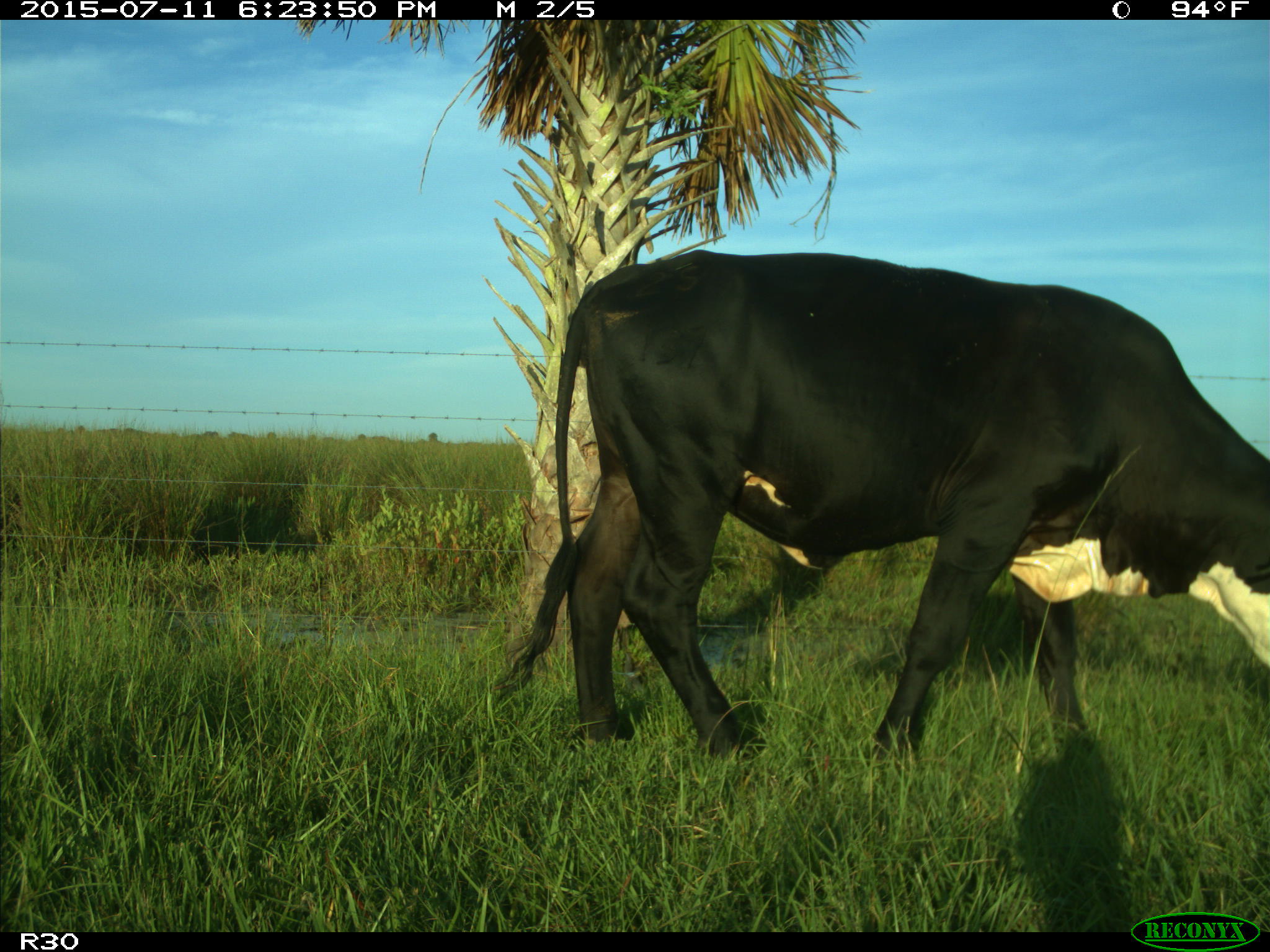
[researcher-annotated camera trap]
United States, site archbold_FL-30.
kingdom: Animalia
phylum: Chordata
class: Mammalia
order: Artiodactyla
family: Bovidae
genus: Bos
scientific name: Bos taurus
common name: domestic cow